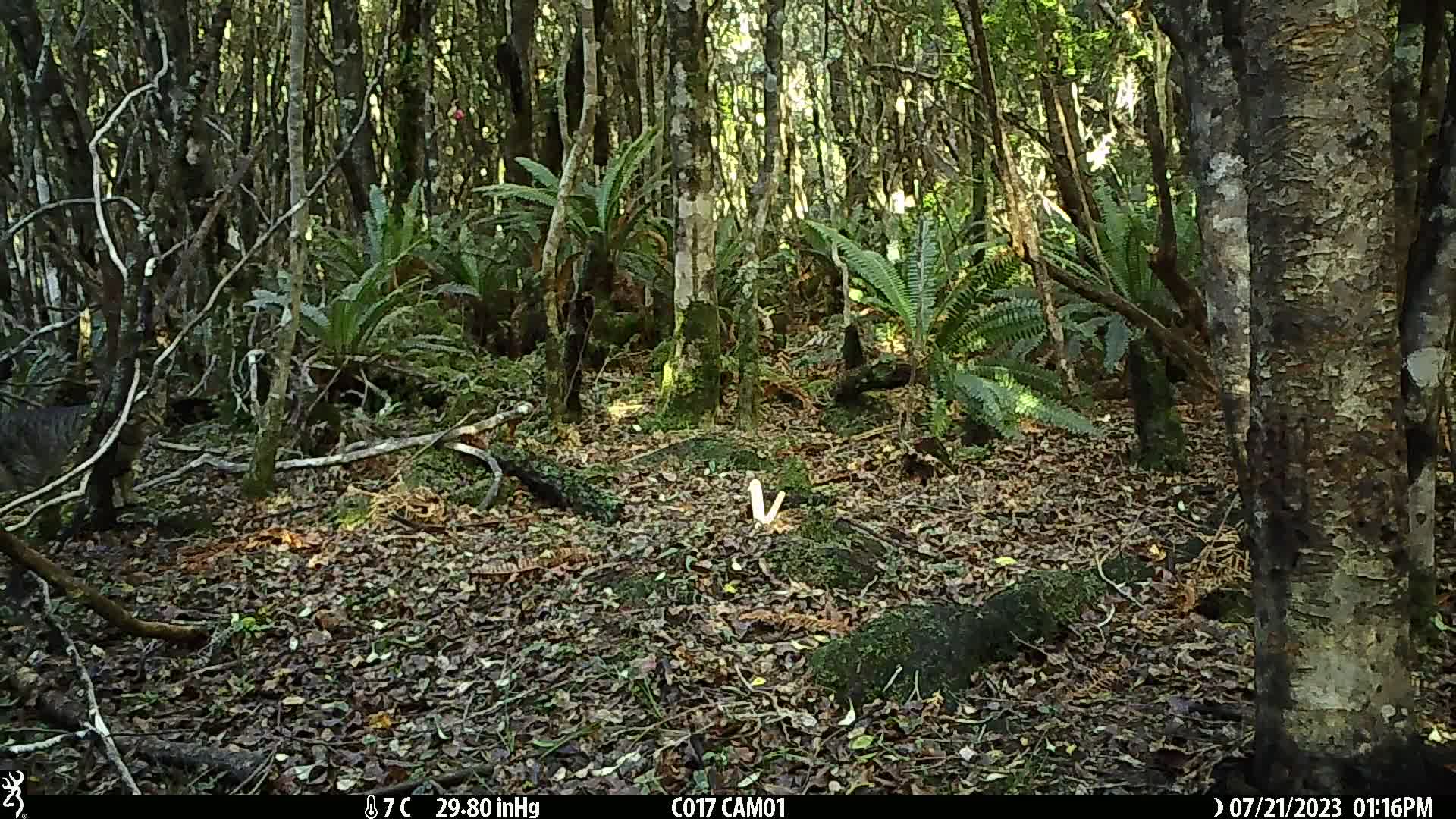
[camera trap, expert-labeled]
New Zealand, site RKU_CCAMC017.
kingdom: Animalia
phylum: Chordata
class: Mammalia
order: Carnivora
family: Felidae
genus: Felis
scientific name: Felis catus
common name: domestic cat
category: cat